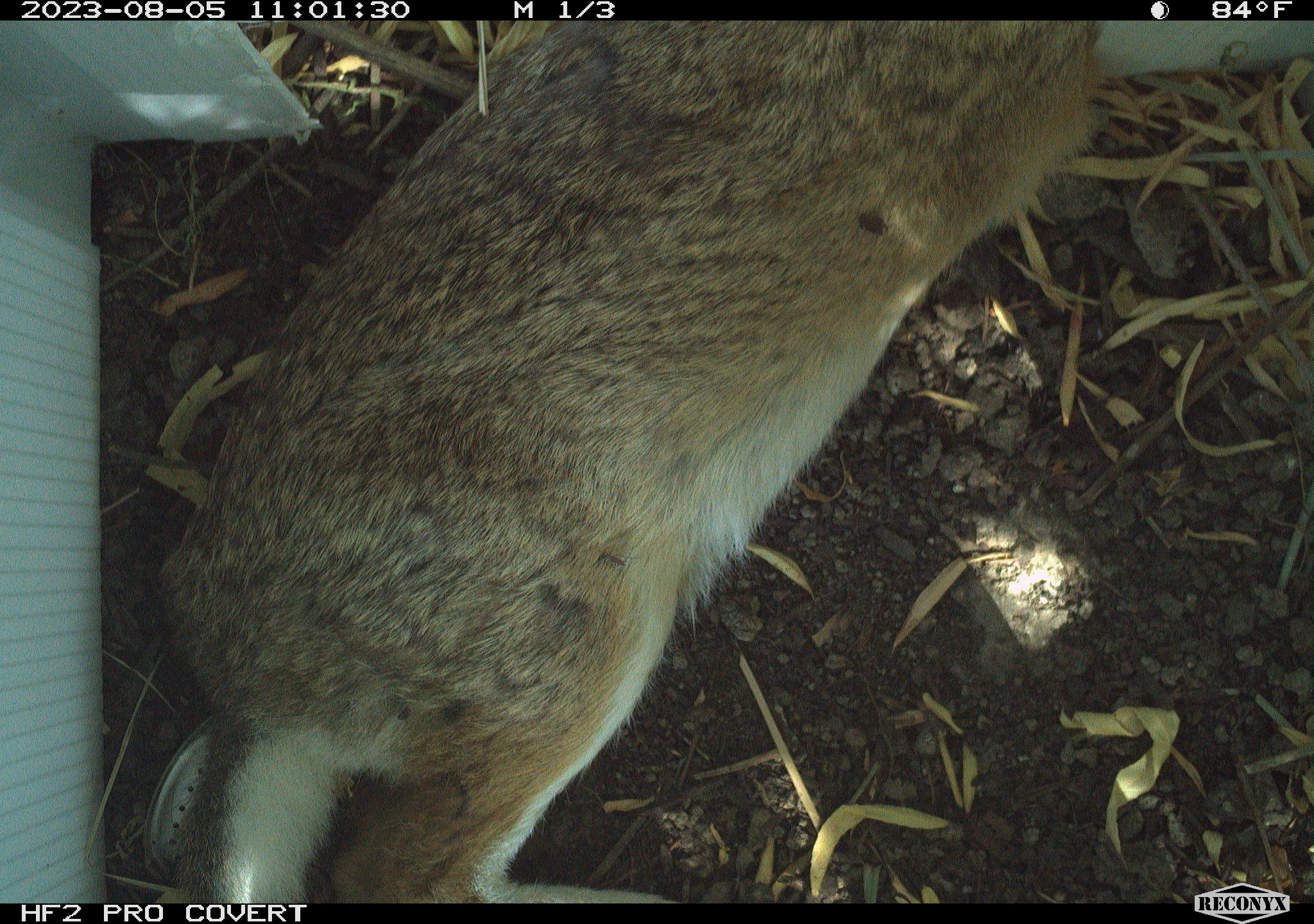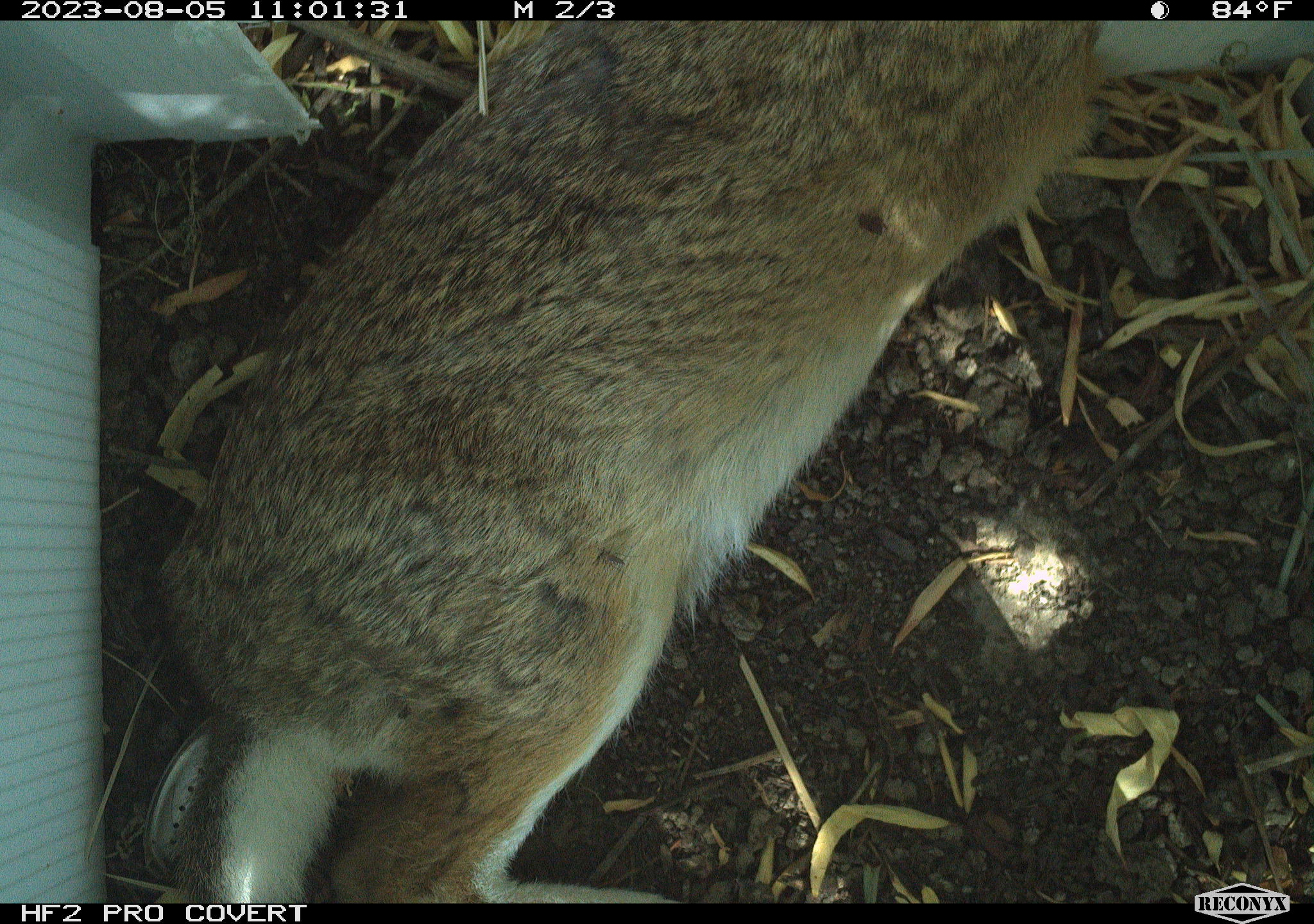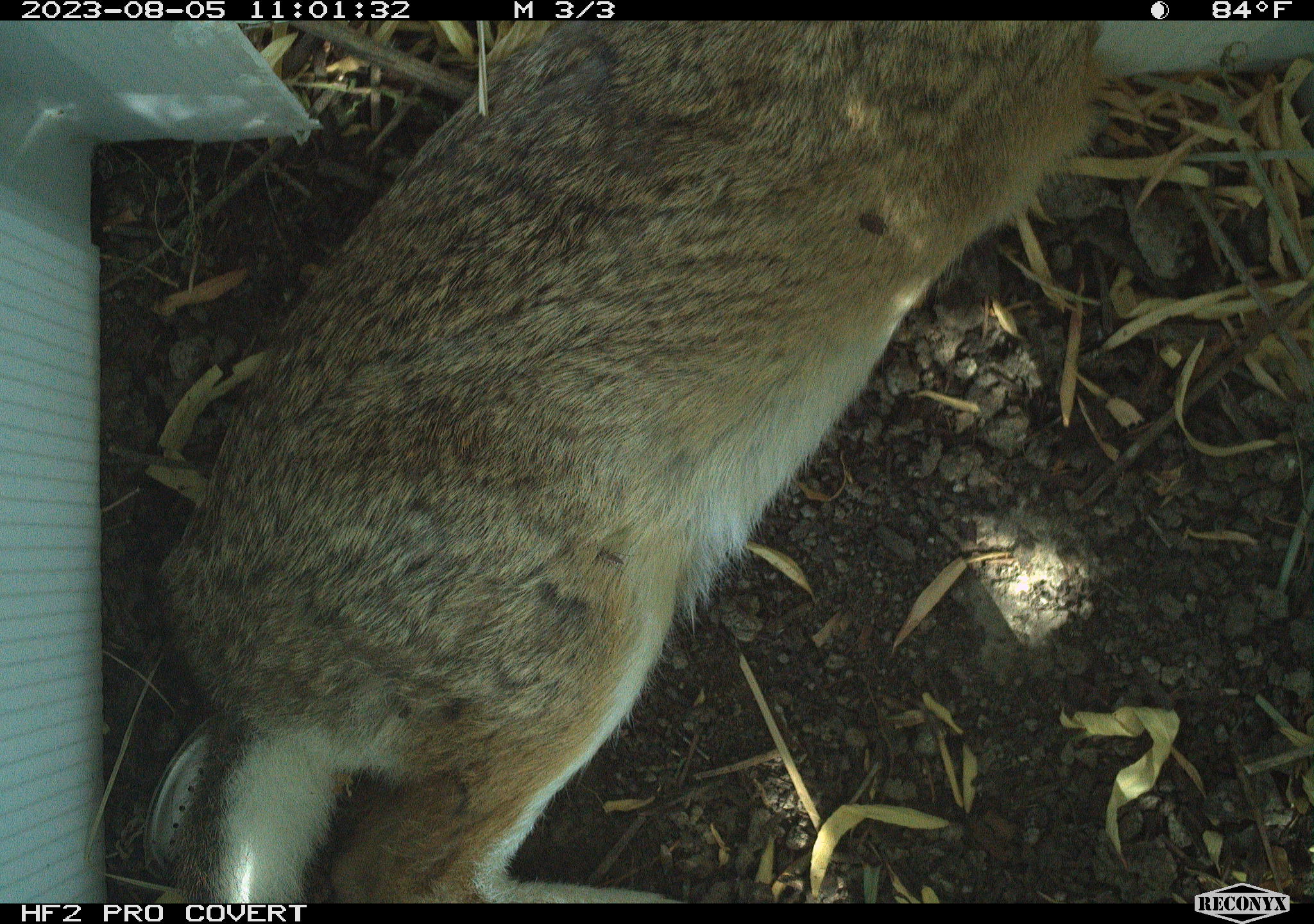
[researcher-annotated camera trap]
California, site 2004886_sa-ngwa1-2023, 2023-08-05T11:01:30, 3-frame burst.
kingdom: Animalia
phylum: Chordata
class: Mammalia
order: Lagomorpha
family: Leporidae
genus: Sylvilagus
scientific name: Sylvilagus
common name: cottontail rabbits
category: sylvilagus species